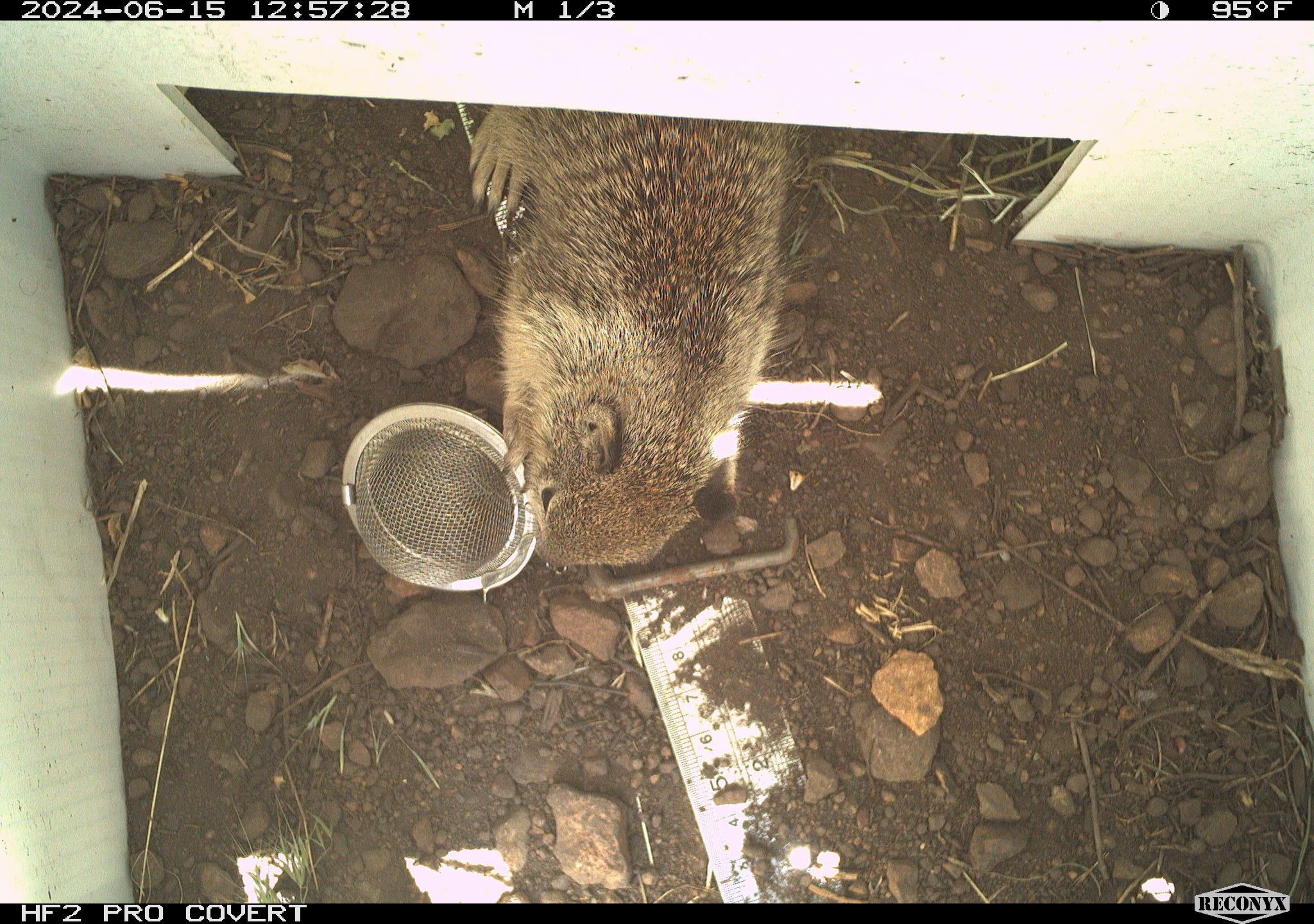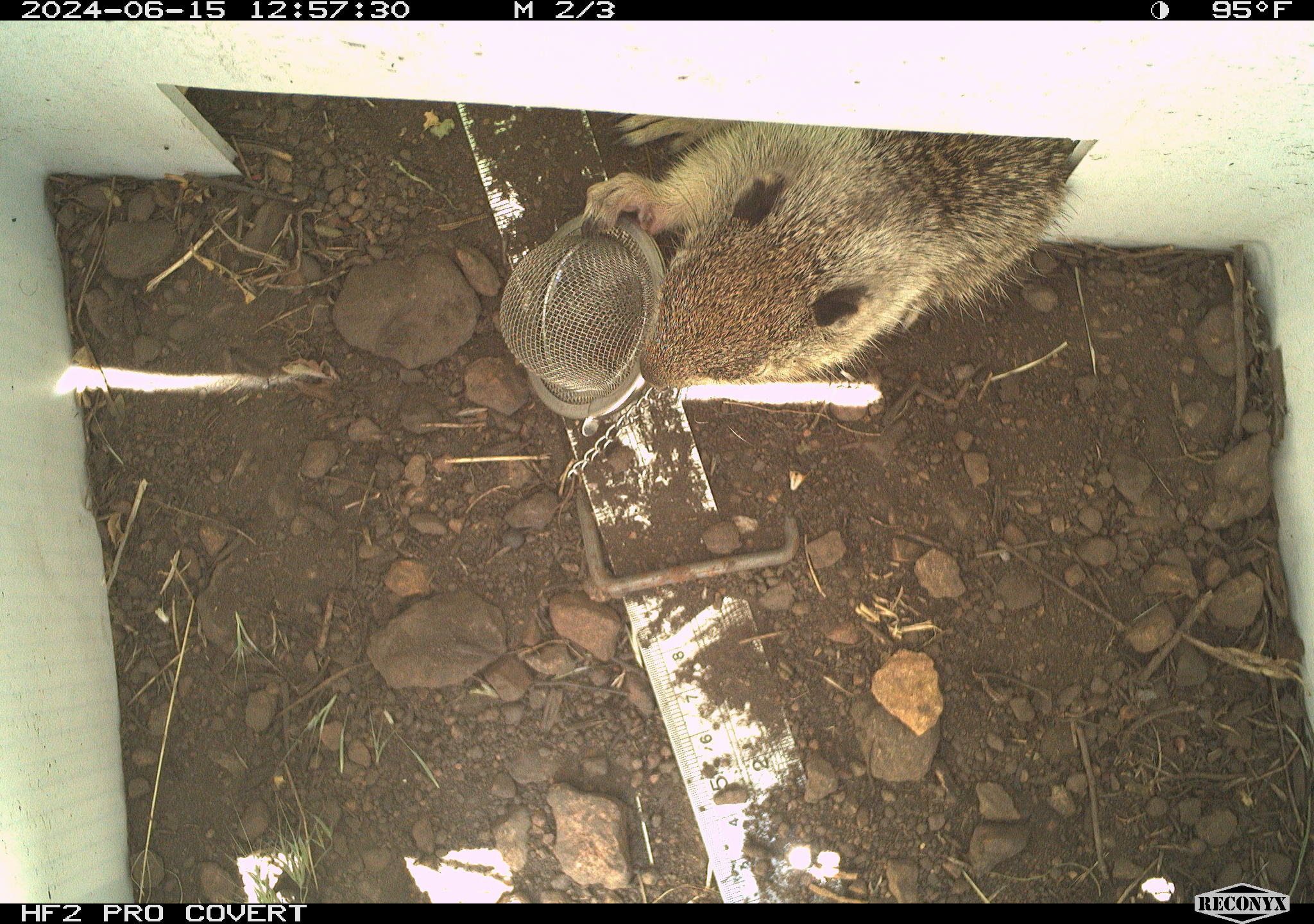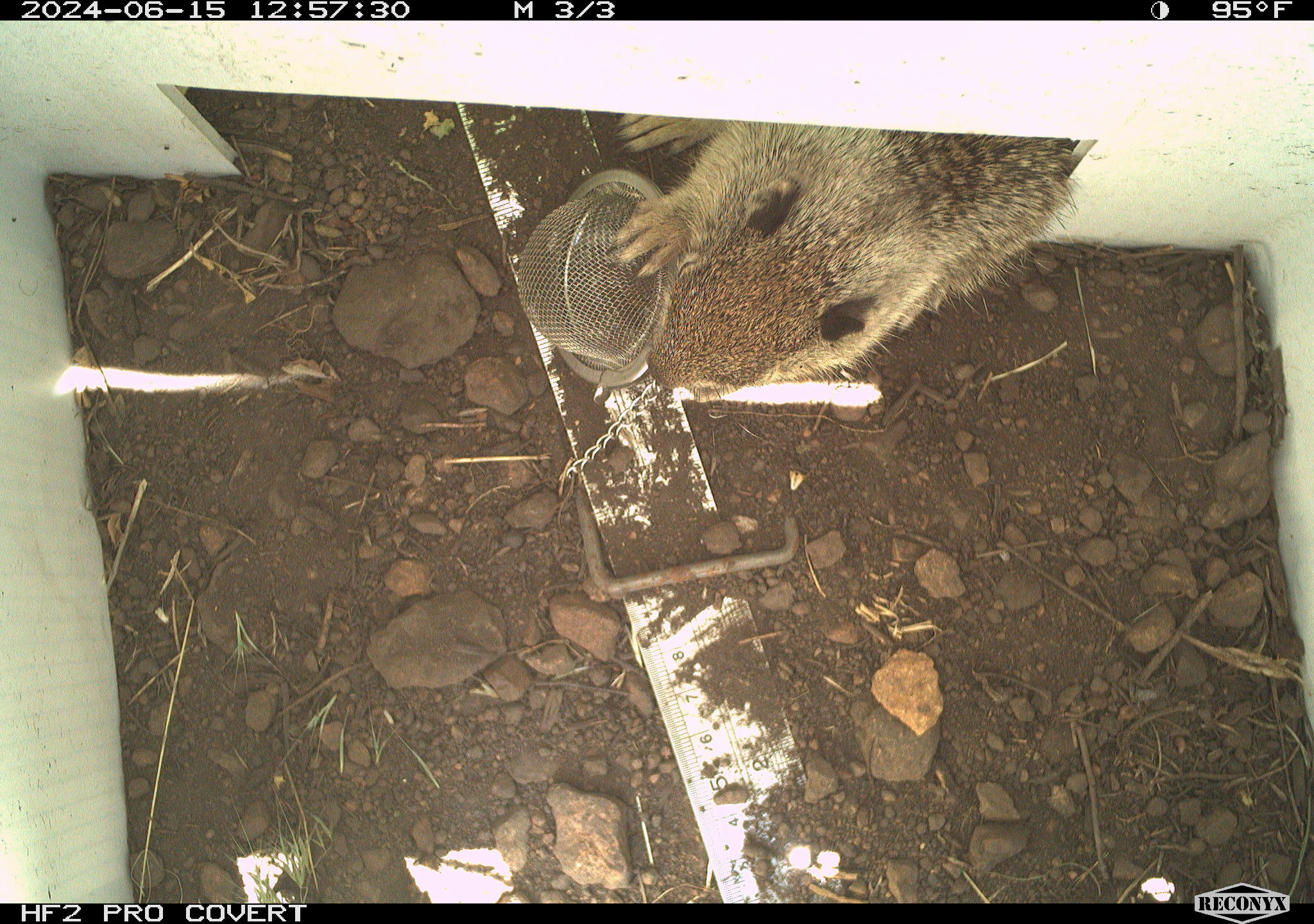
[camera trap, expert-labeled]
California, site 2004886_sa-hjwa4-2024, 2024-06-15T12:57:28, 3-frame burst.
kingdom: Animalia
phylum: Chordata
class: Mammalia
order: Rodentia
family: Sciuridae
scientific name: Sciuridae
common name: squirrels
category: sciuridae family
Sciuridae family (squirrels) (Sciuridae).